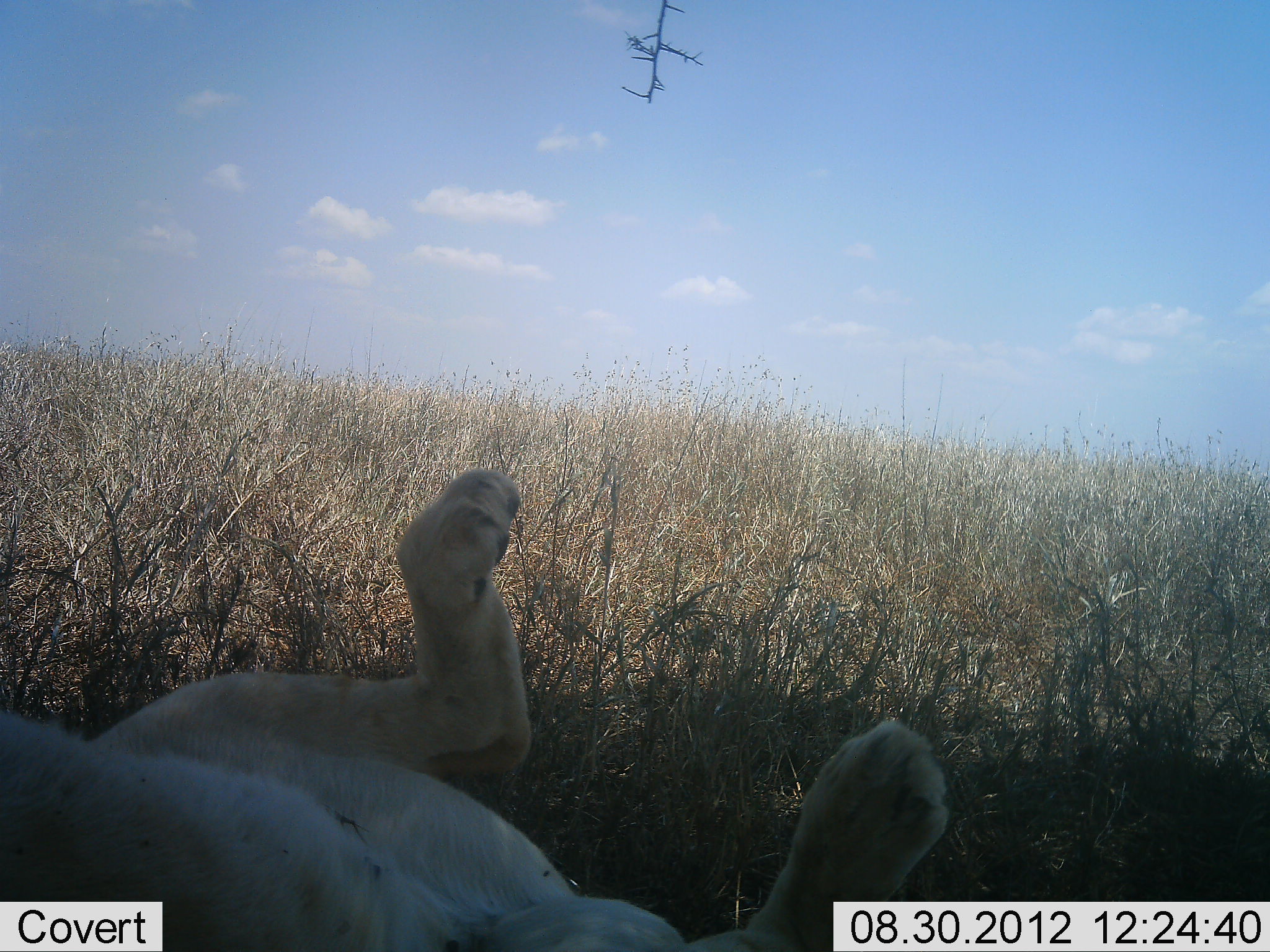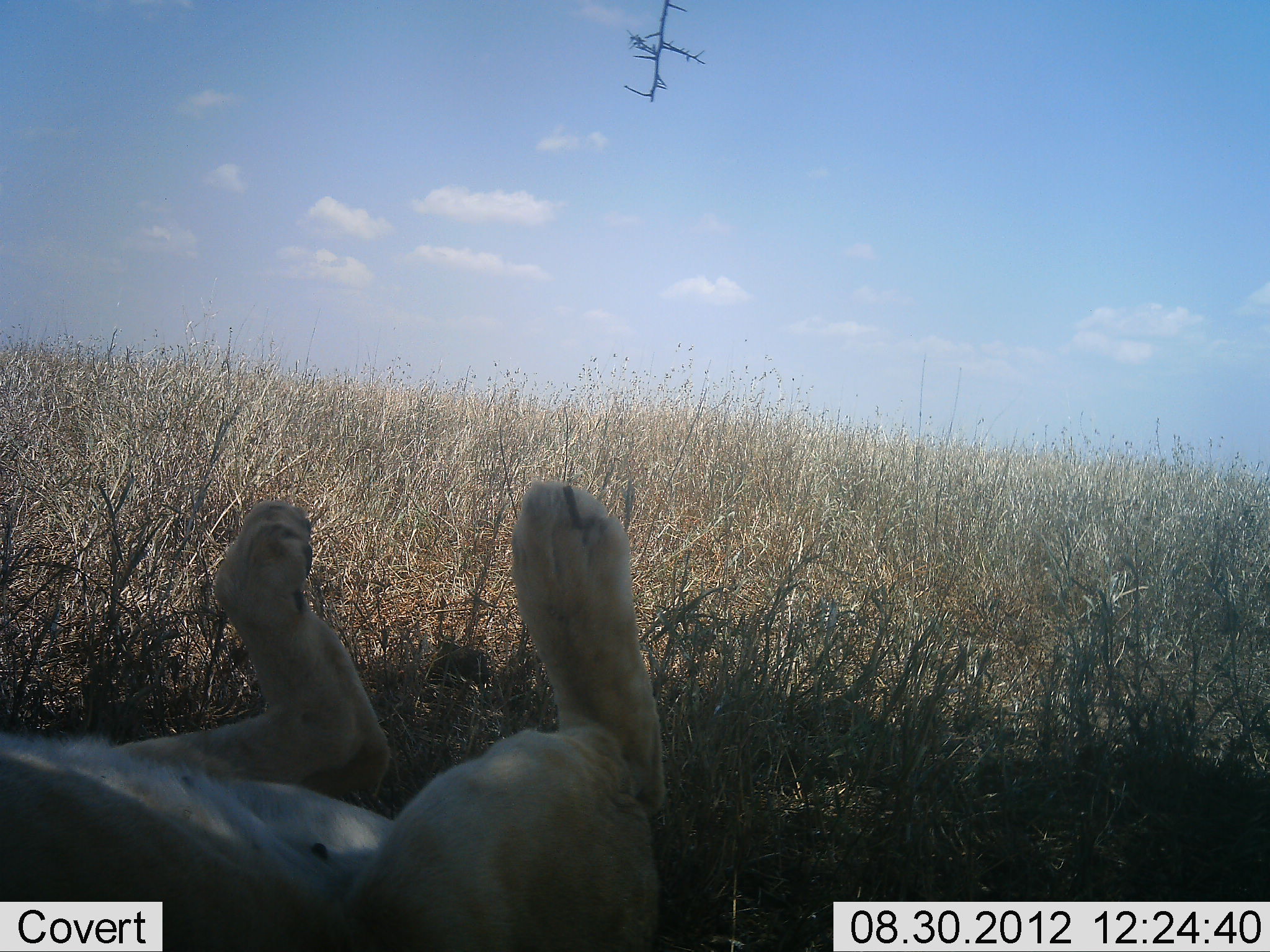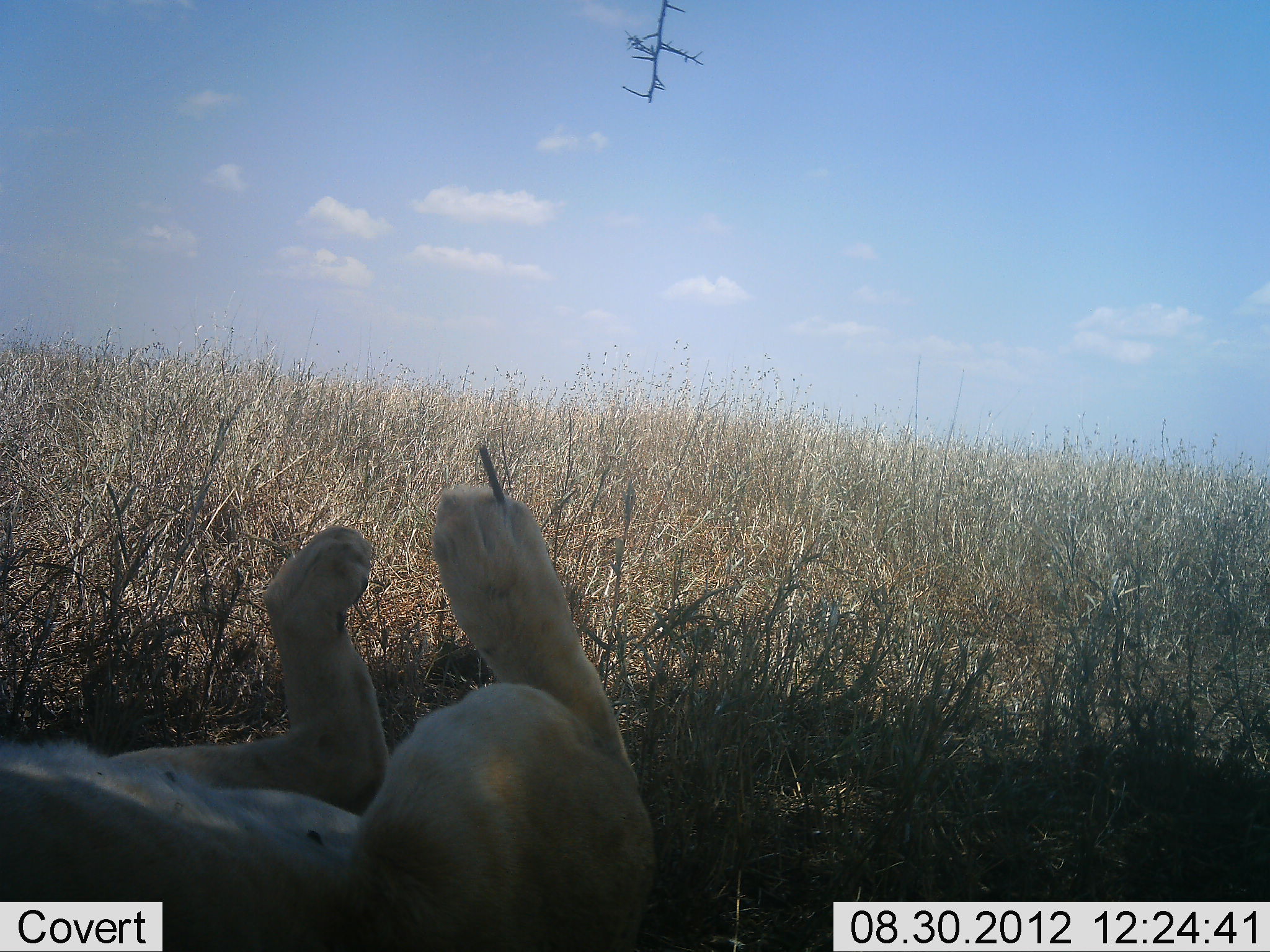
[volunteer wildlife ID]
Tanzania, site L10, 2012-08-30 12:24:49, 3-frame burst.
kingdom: Animalia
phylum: Chordata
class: Mammalia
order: Carnivora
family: Felidae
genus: Panthera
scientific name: Panthera leo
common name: lion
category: lionfemale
Lionfemale (lion) (Panthera leo), count 1. Behavior (volunteer vote fractions): standing 0%, resting 80%, moving 30%, interacting 10%. Young present (vote fraction): 0%. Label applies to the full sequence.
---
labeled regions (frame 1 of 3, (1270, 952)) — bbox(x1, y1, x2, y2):
animal: bbox(1, 464, 954, 952)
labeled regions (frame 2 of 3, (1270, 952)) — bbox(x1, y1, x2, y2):
animal: bbox(2, 475, 675, 952)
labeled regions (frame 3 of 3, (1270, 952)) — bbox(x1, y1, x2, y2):
animal: bbox(3, 479, 665, 951)